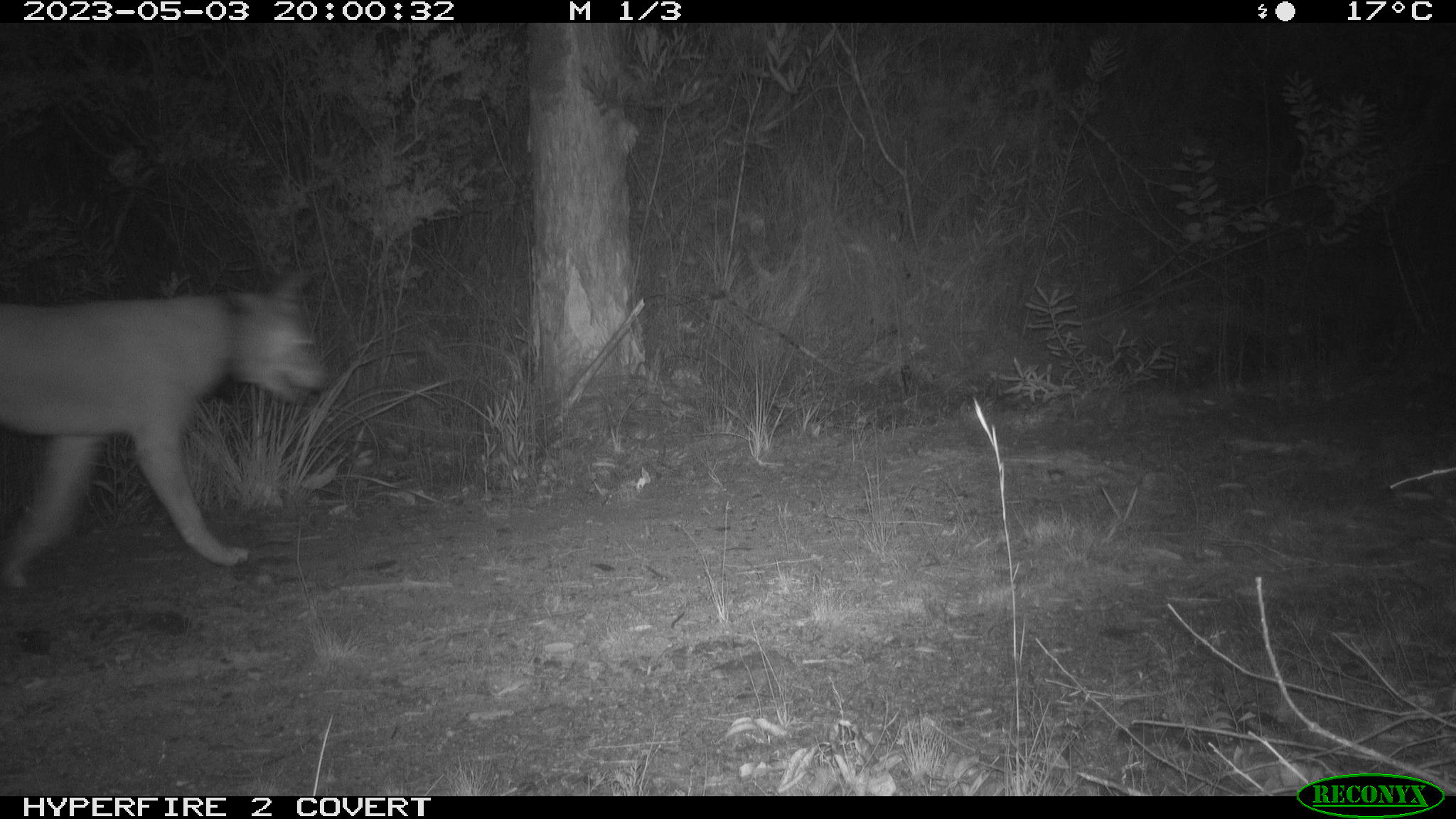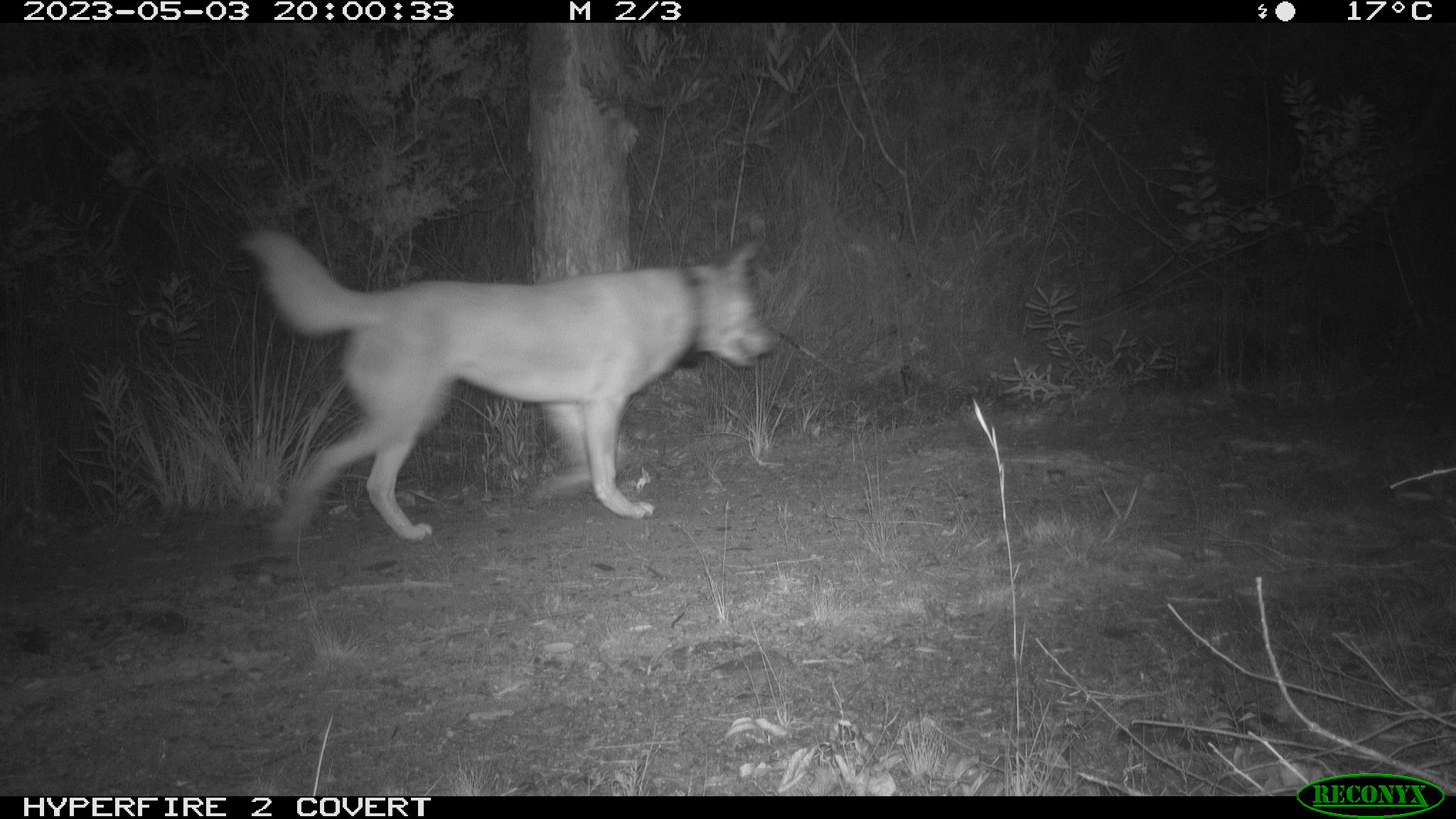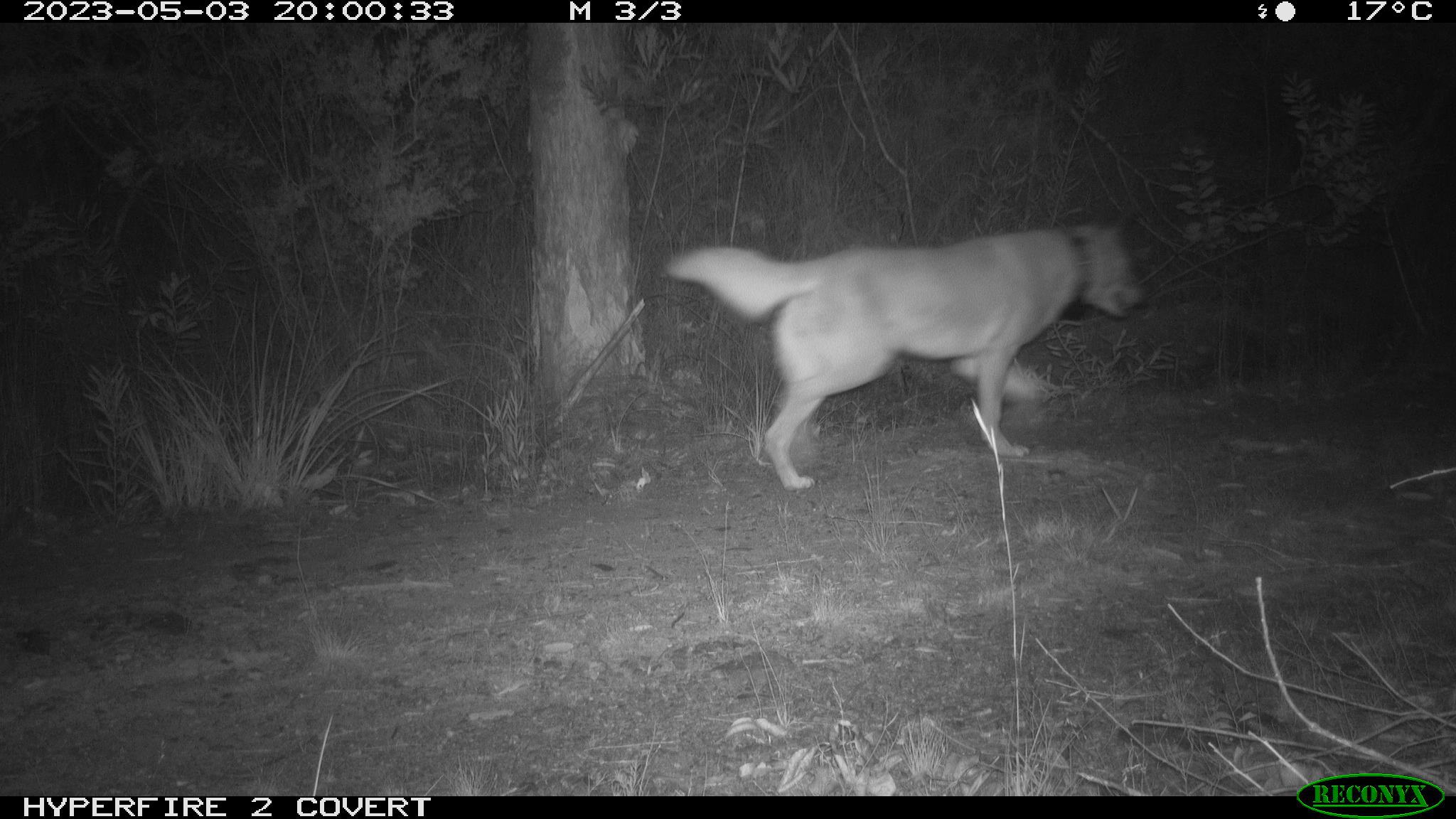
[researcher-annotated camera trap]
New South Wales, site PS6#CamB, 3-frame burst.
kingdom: Animalia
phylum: Chordata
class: Mammalia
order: Carnivora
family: Canidae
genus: Canis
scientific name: Canis familiaris dingo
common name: dingo